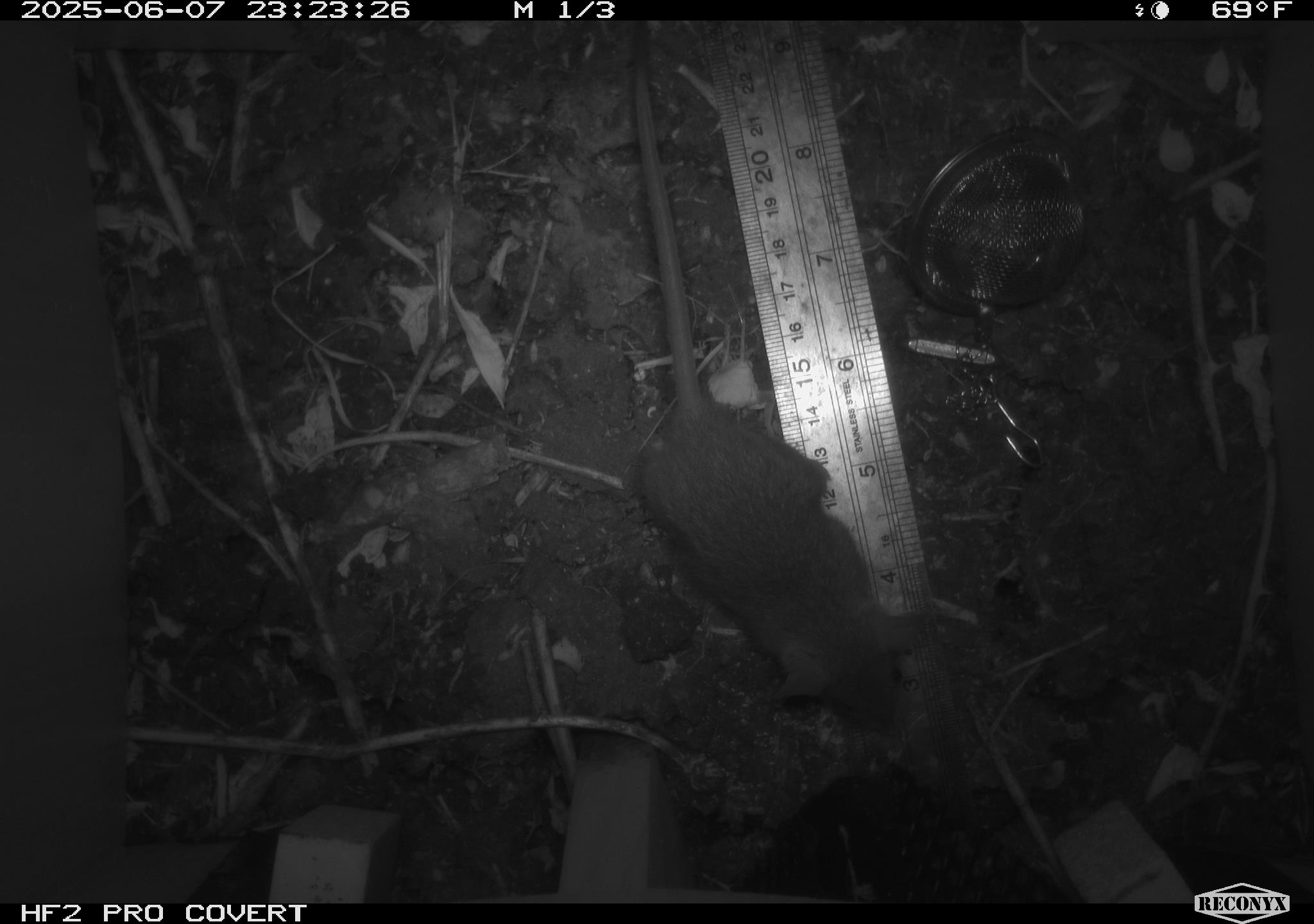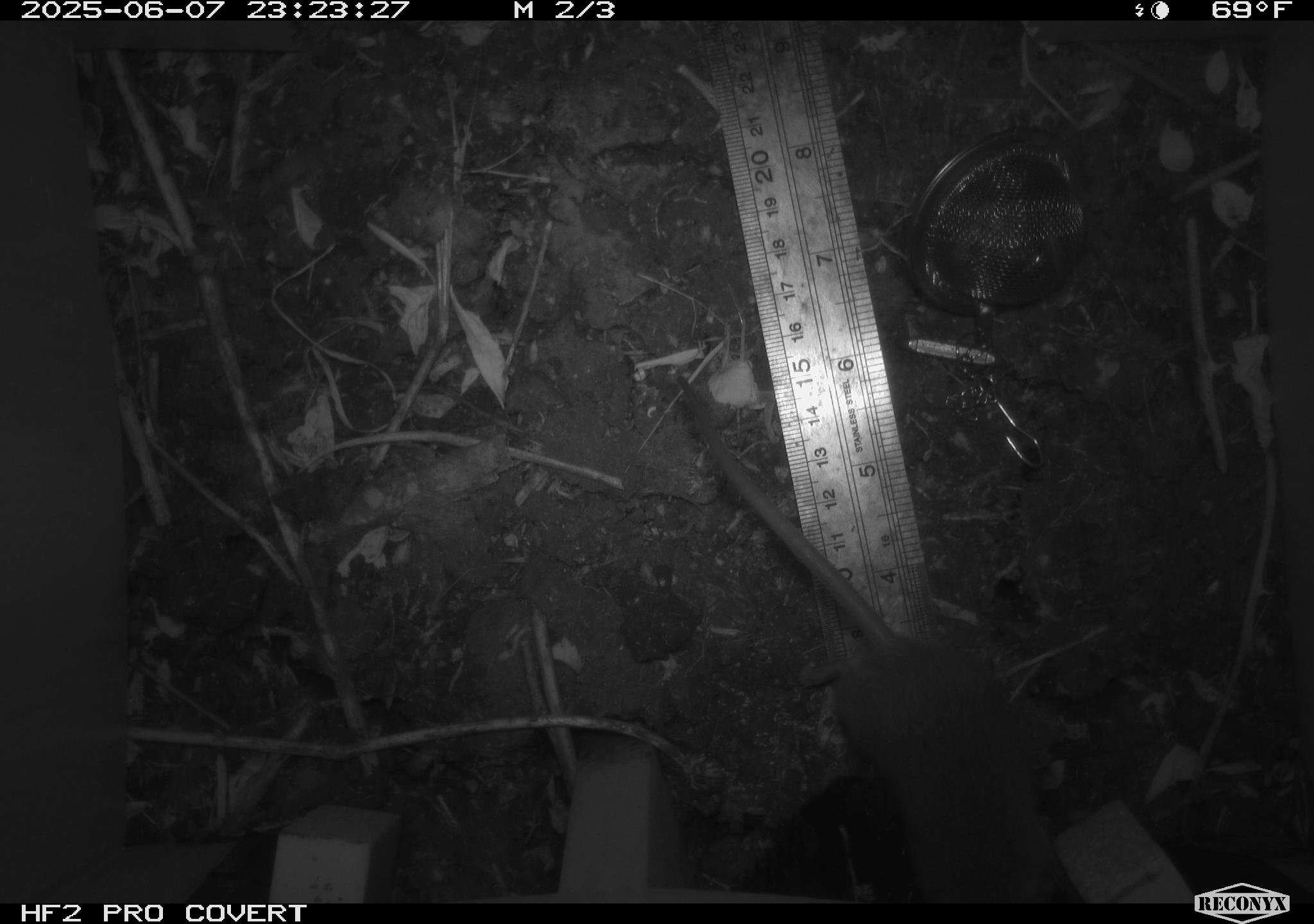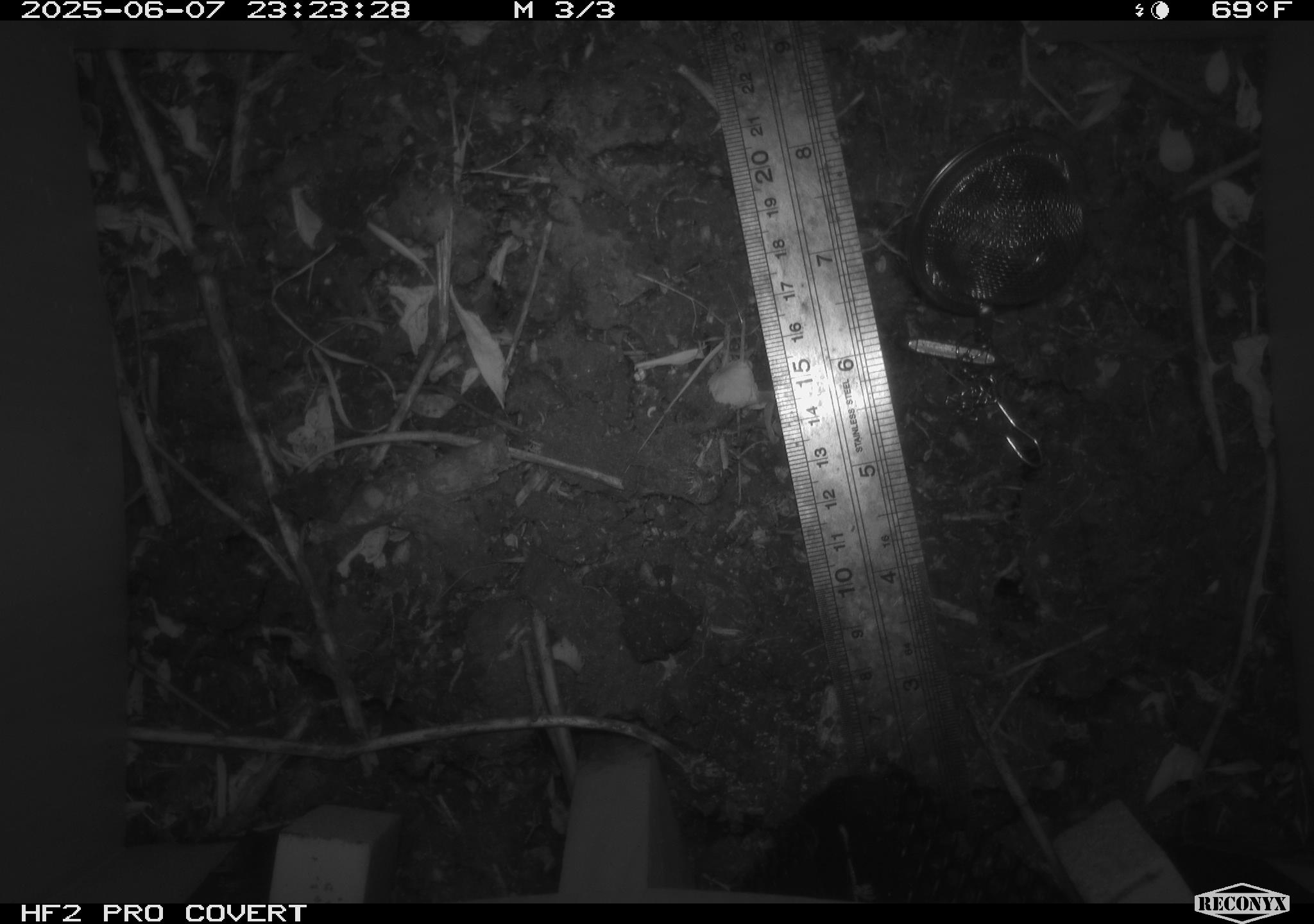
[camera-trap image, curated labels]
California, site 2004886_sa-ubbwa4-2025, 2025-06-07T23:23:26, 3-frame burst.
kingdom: Animalia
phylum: Chordata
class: Mammalia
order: Rodentia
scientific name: Rodentia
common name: rodent